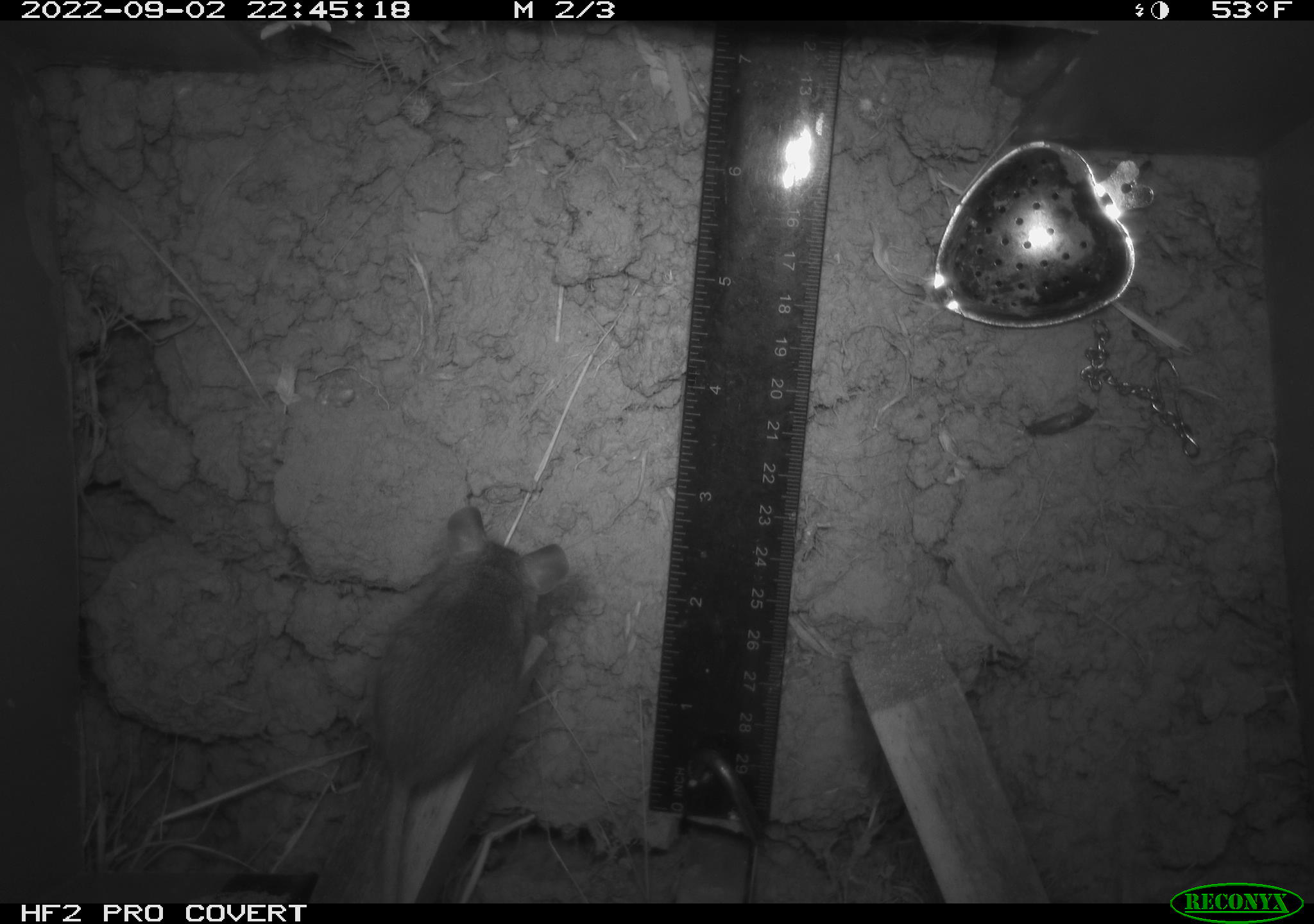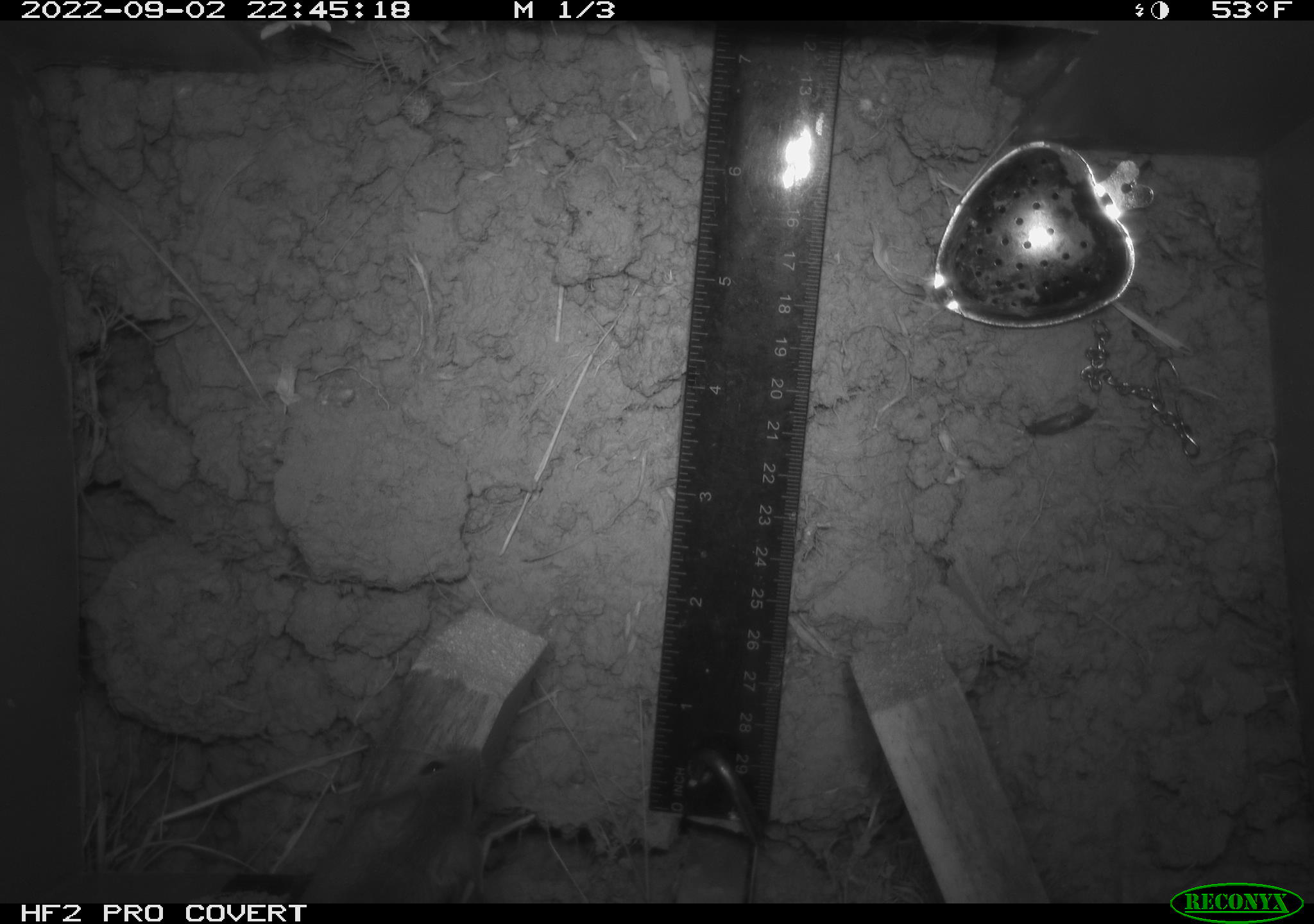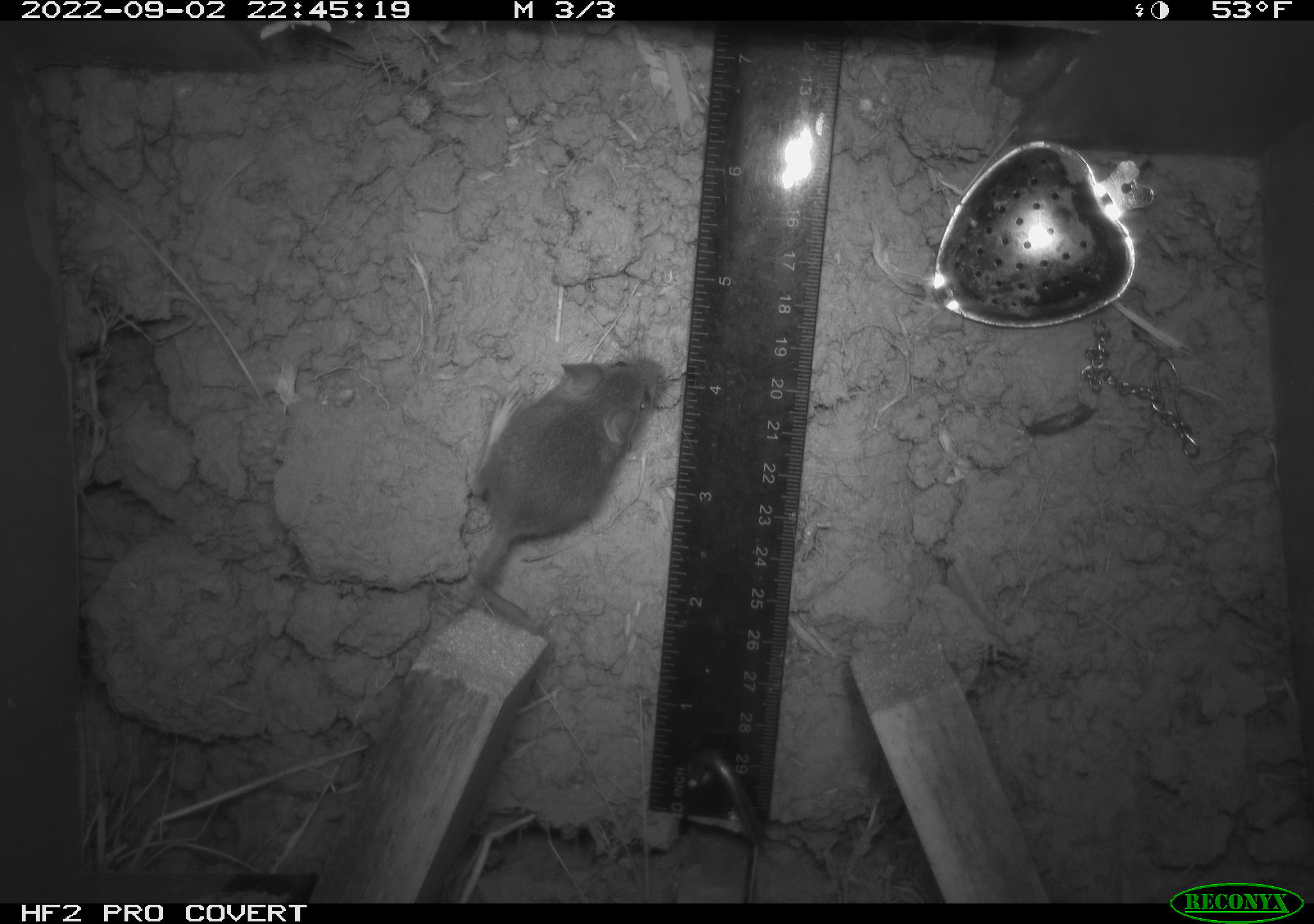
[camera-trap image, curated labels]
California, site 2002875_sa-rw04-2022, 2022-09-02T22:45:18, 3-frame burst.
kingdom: Animalia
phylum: Chordata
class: Mammalia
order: Rodentia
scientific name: Rodentia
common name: mouse species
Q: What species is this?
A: Mouse species (Rodentia).